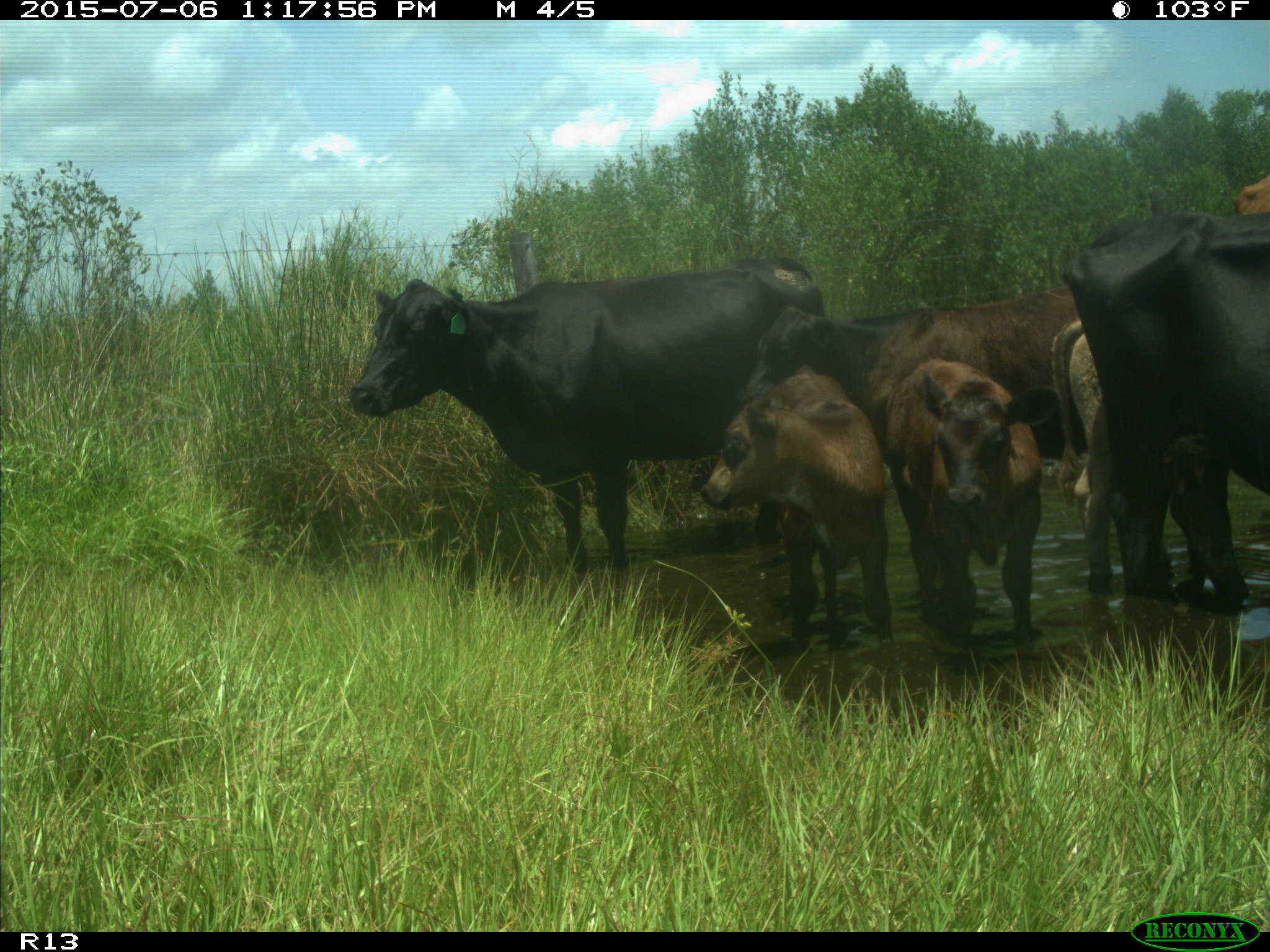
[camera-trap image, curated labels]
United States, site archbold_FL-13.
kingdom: Animalia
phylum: Chordata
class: Mammalia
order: Artiodactyla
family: Bovidae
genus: Bos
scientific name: Bos taurus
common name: domestic cow